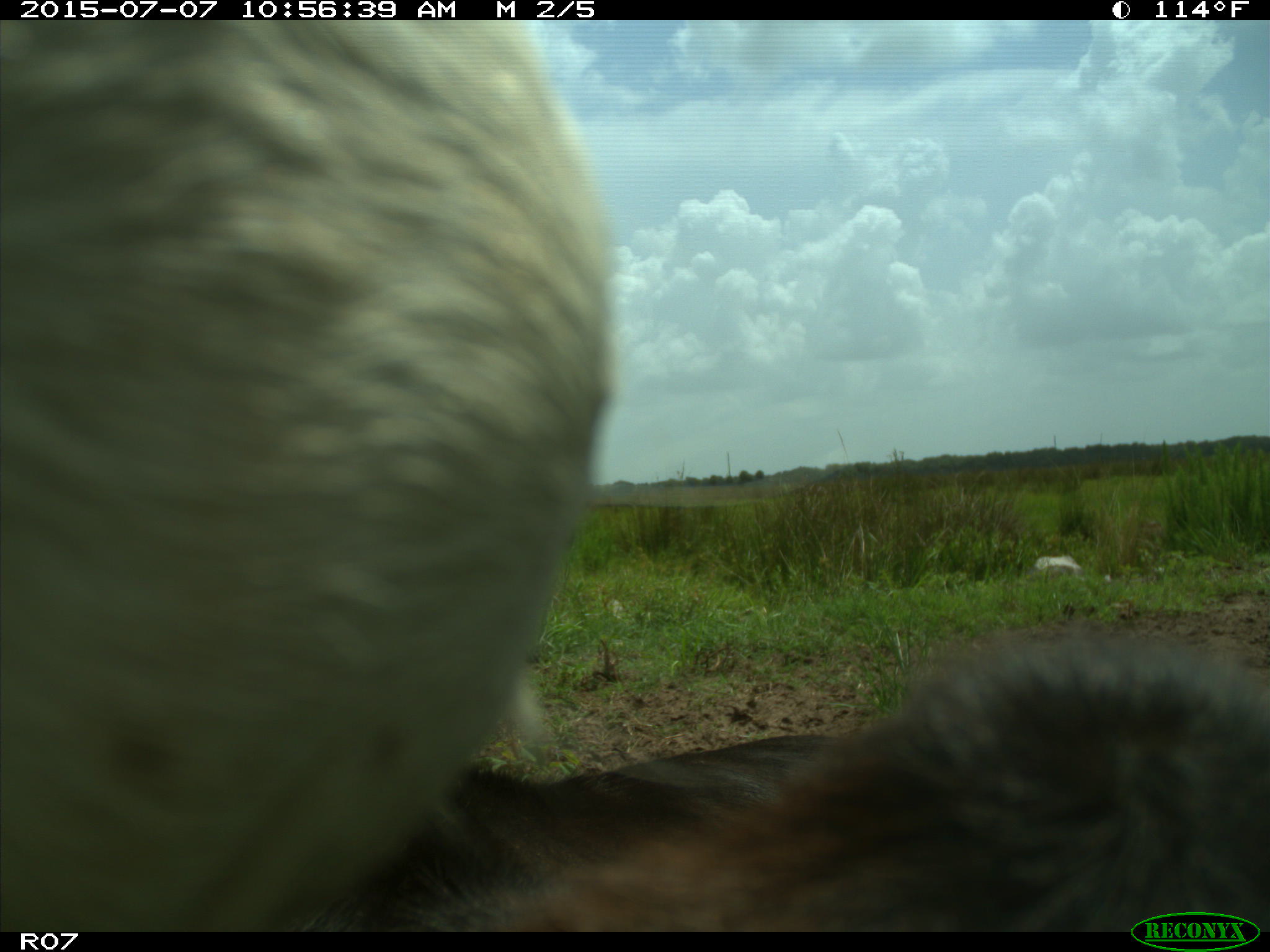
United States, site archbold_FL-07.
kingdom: Animalia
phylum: Chordata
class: Mammalia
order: Artiodactyla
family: Bovidae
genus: Bos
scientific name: Bos taurus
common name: domestic cow